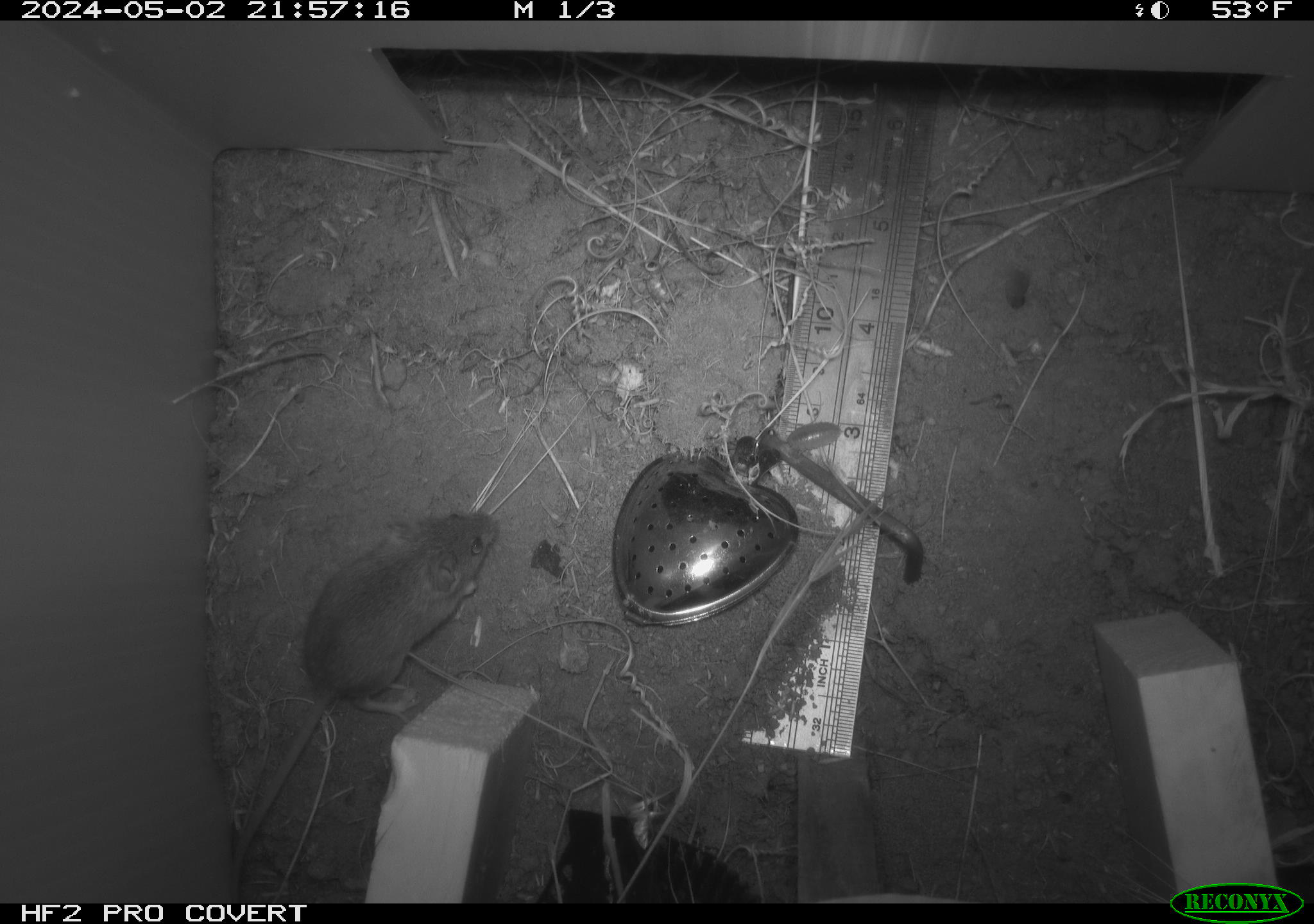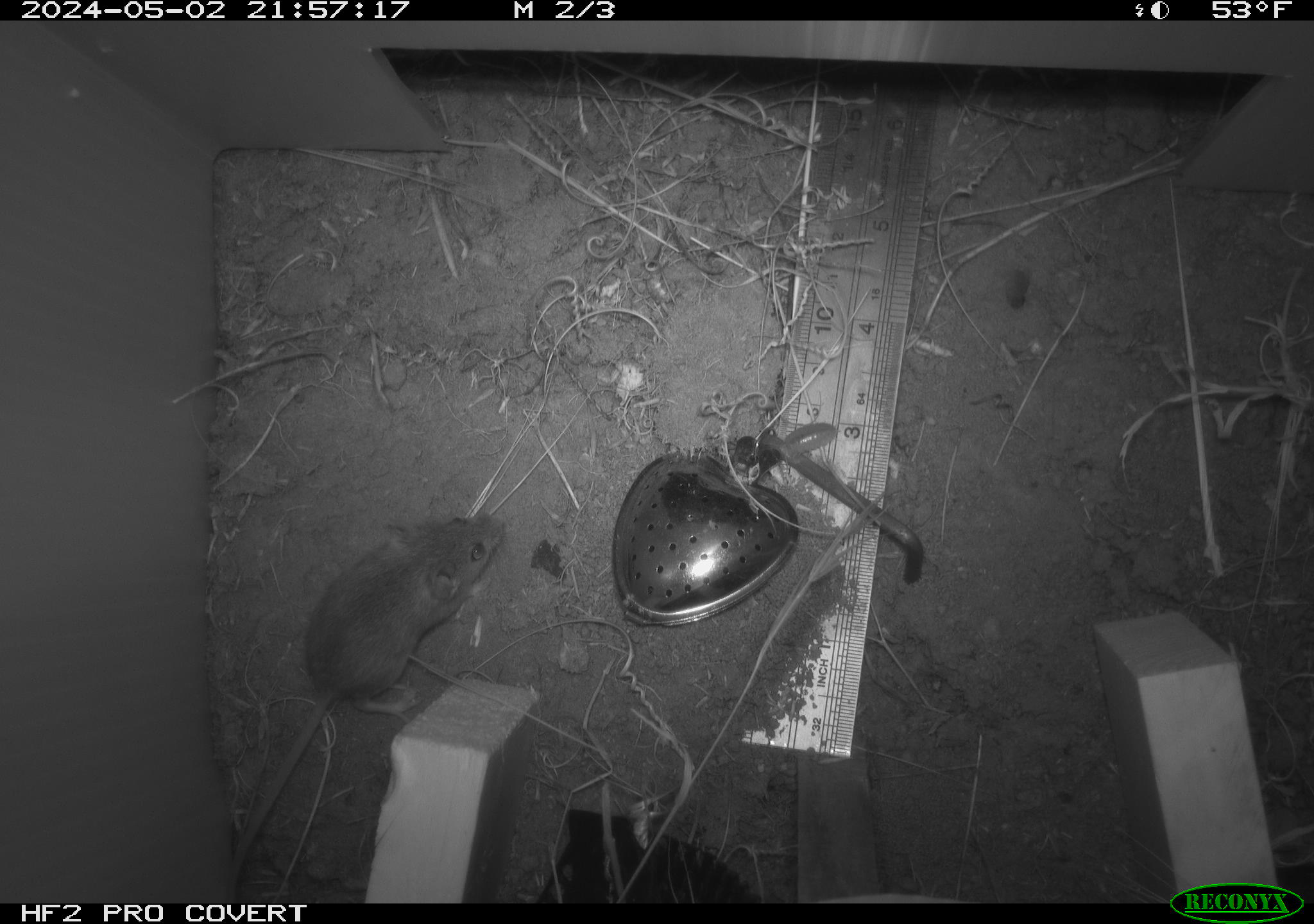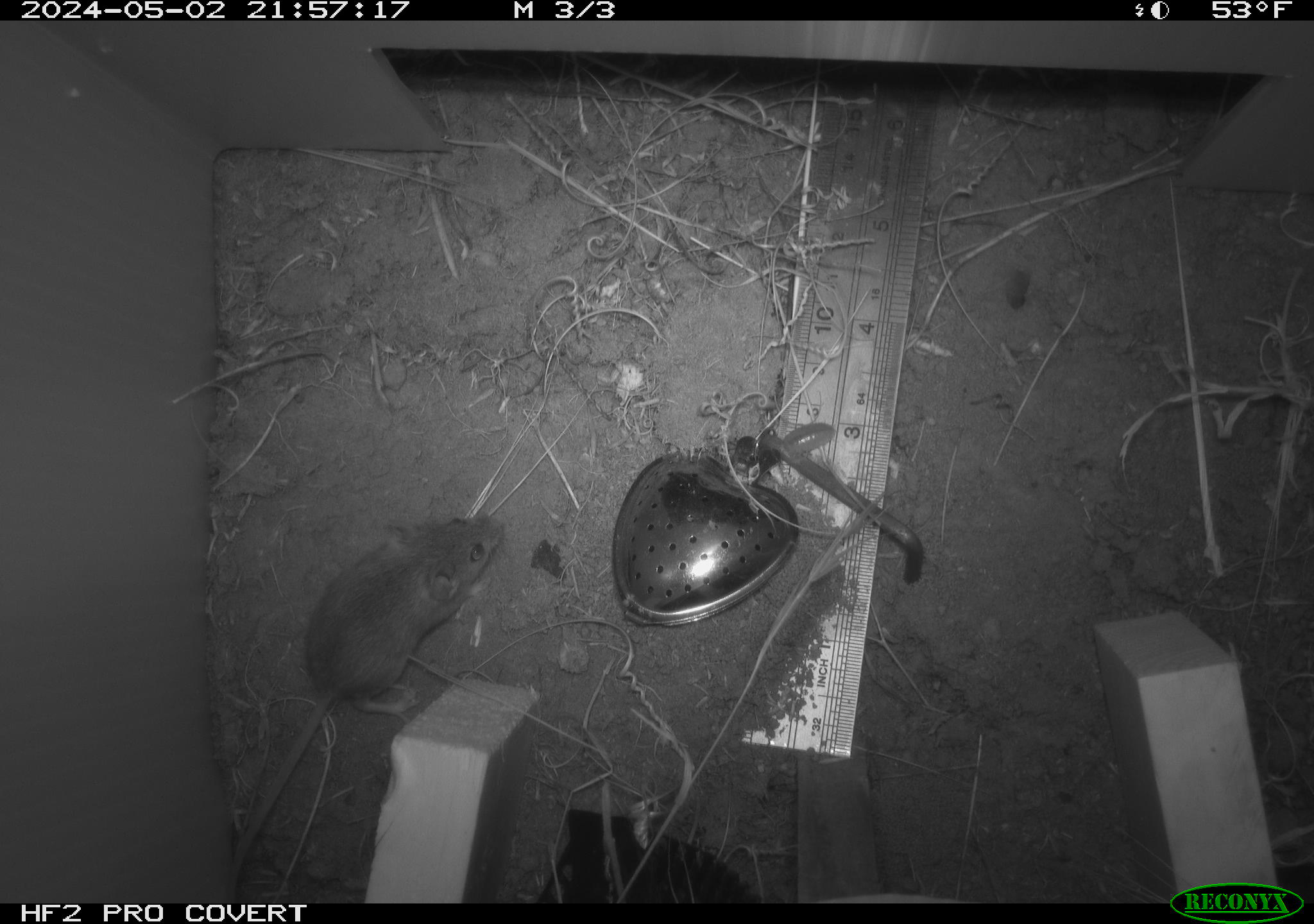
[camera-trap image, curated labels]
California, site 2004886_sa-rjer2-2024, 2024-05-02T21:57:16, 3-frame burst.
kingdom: Animalia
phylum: Chordata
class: Mammalia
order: Rodentia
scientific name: Rodentia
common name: mouse species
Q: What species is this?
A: Mouse species (Rodentia).